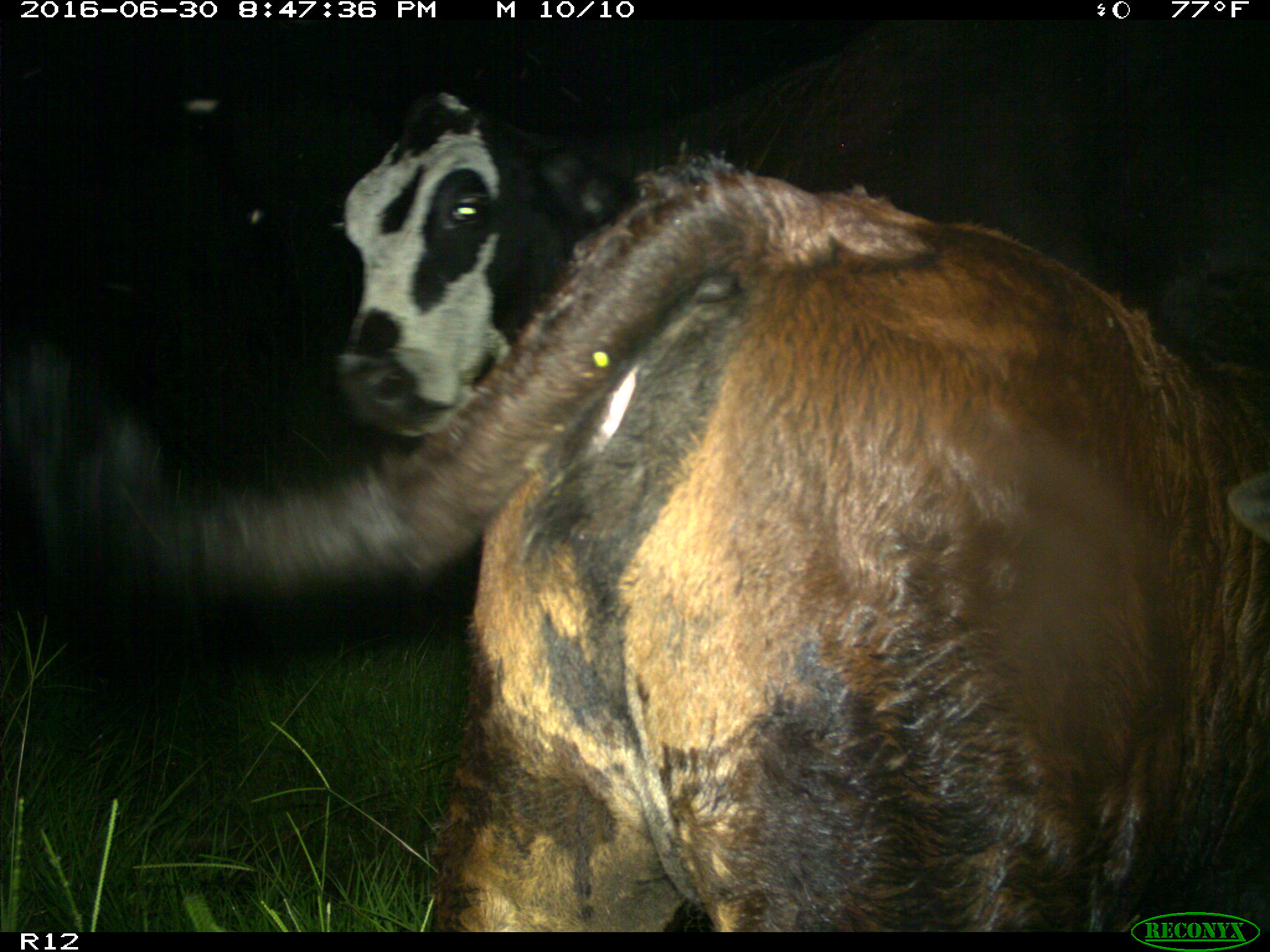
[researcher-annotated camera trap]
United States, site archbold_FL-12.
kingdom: Animalia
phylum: Chordata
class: Mammalia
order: Artiodactyla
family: Bovidae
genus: Bos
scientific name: Bos taurus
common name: domestic cow